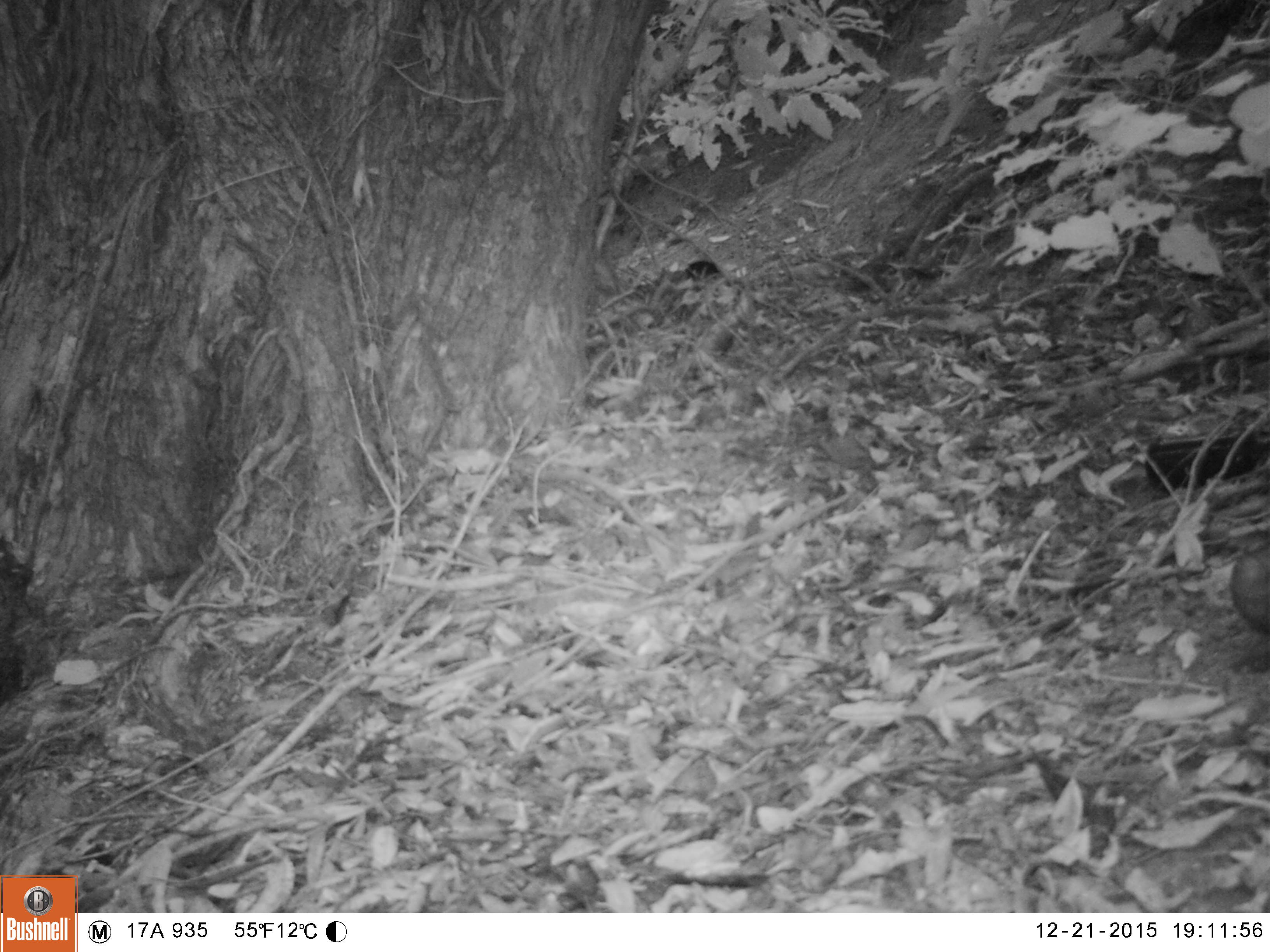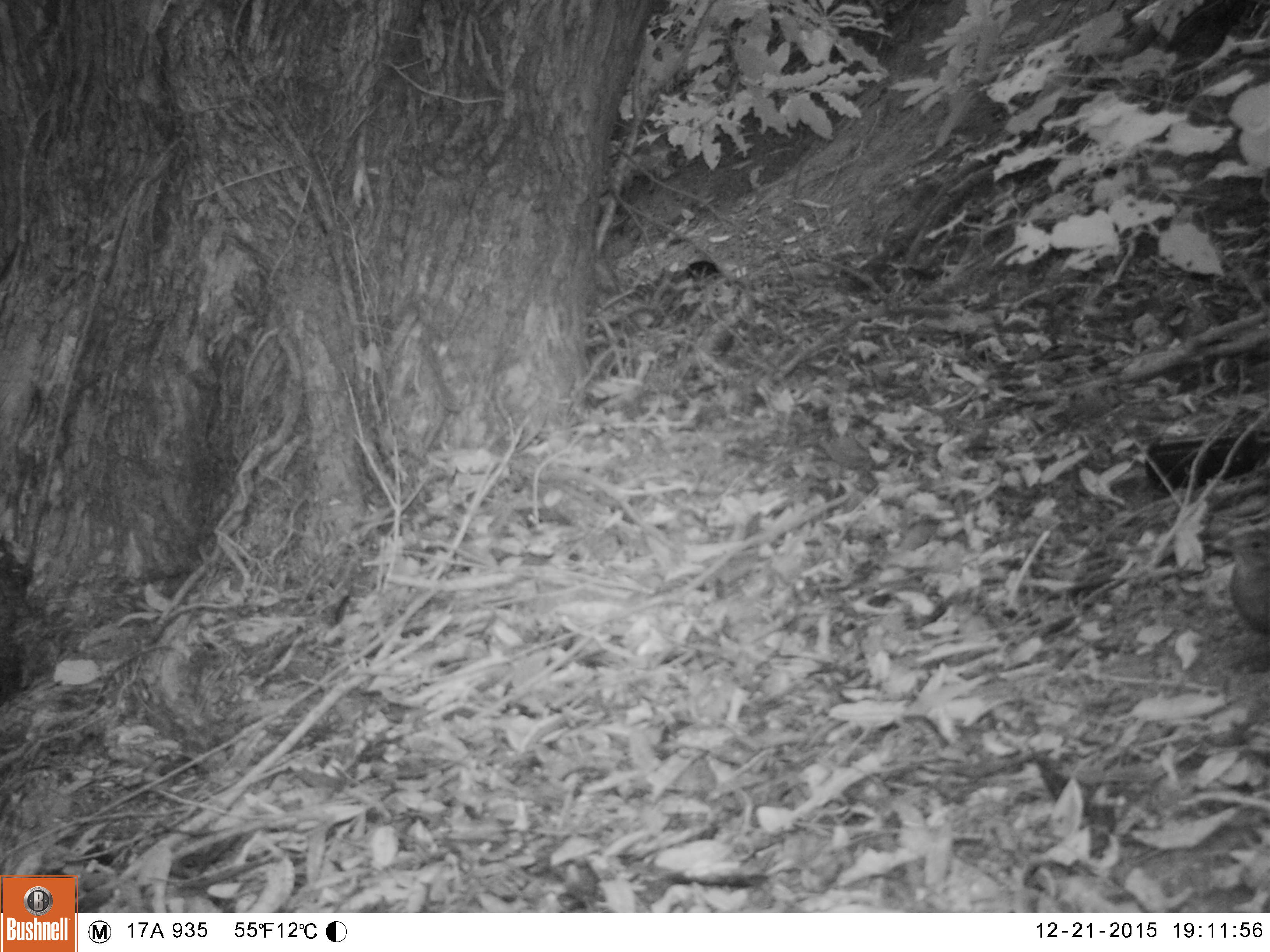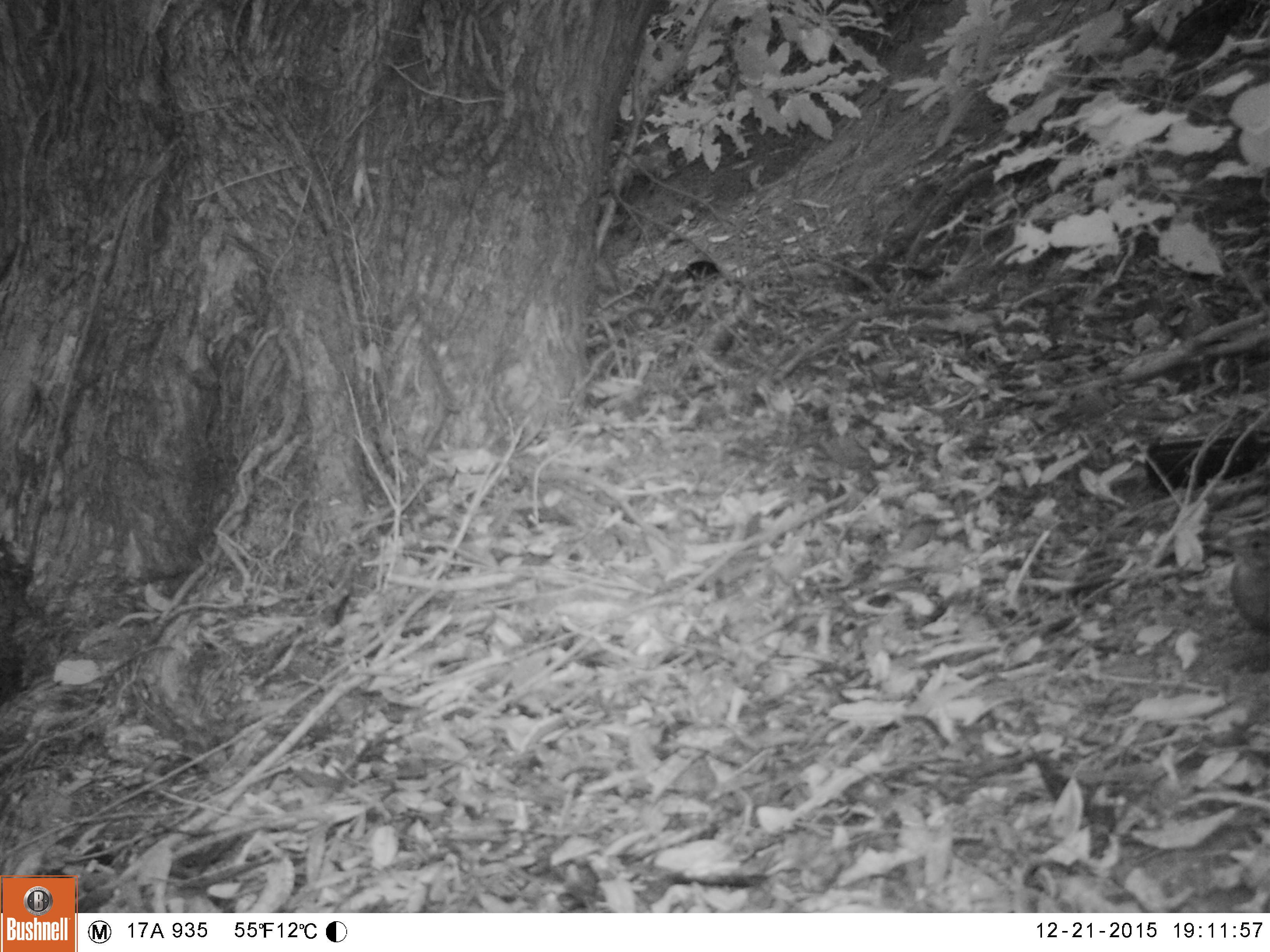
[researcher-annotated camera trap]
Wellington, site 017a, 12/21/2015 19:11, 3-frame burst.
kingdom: Animalia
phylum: Chordata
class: Aves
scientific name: Aves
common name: bird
Bird (Aves).